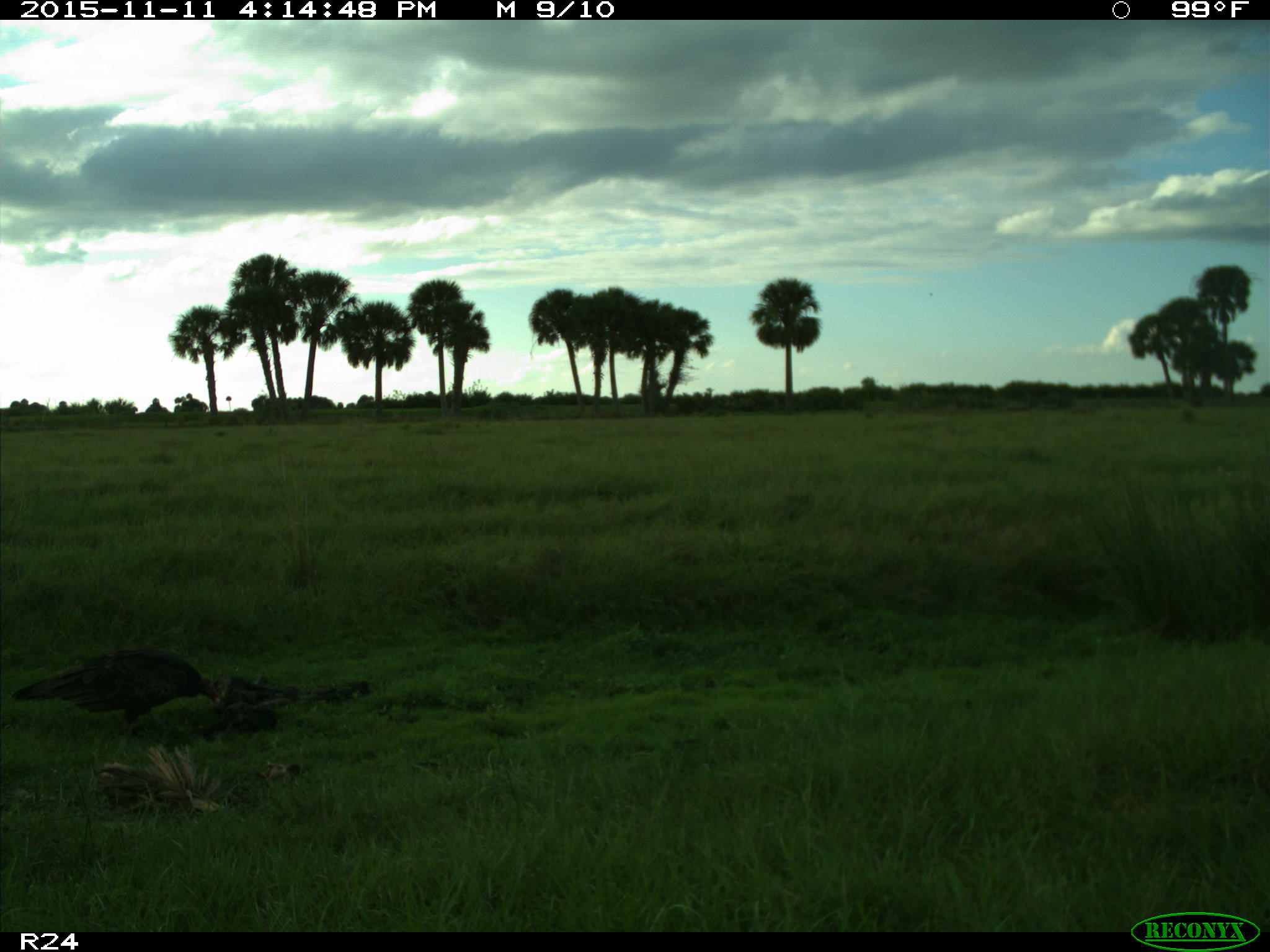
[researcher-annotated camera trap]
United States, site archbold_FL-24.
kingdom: Animalia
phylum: Chordata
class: Aves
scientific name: Aves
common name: birds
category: unidentified bird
Unidentified bird (birds) (Aves).